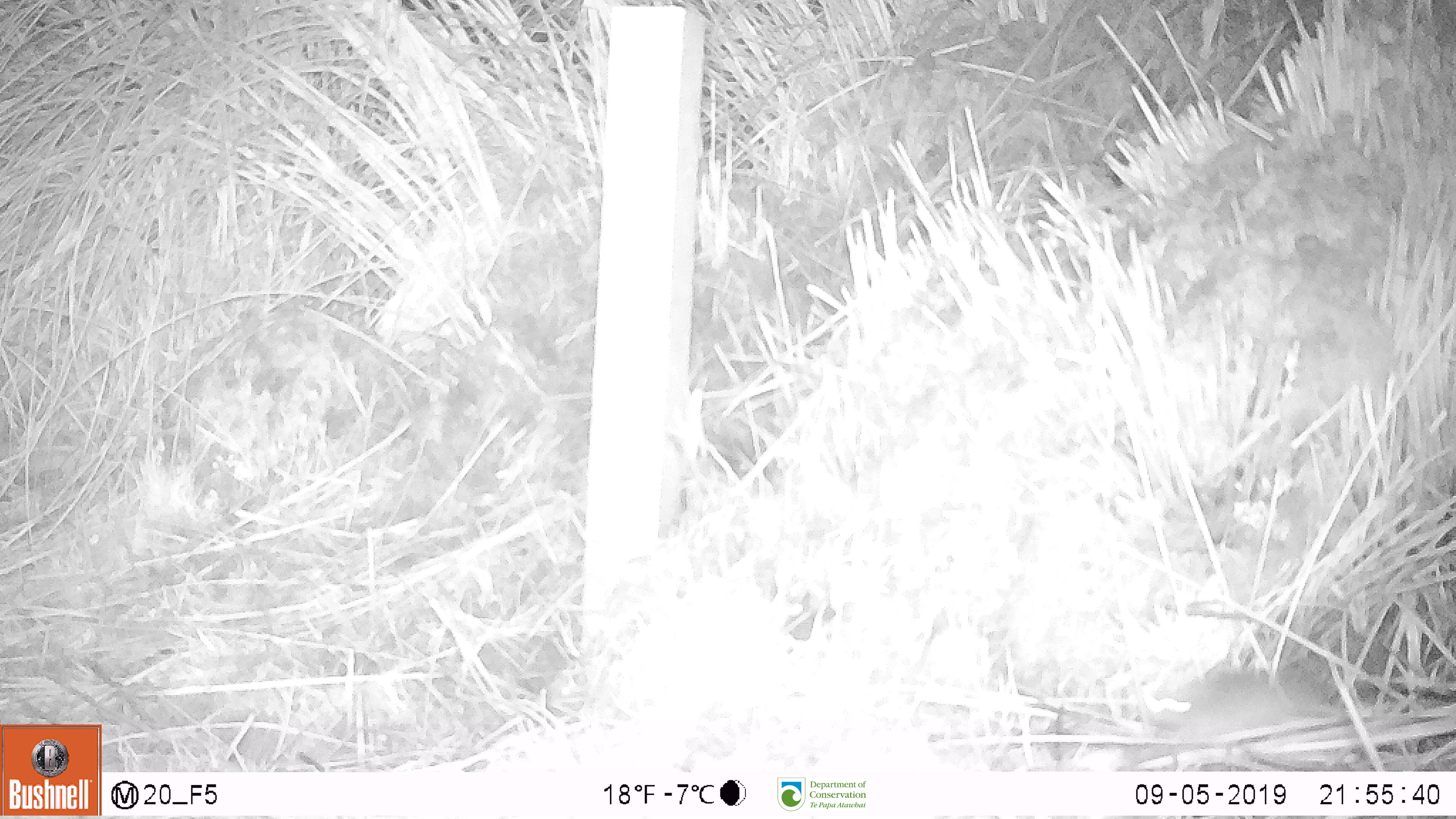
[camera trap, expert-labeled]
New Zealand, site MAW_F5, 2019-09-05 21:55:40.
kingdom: Animalia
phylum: Chordata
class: Mammalia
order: Rodentia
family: Muridae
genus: Mus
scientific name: Mus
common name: mouse